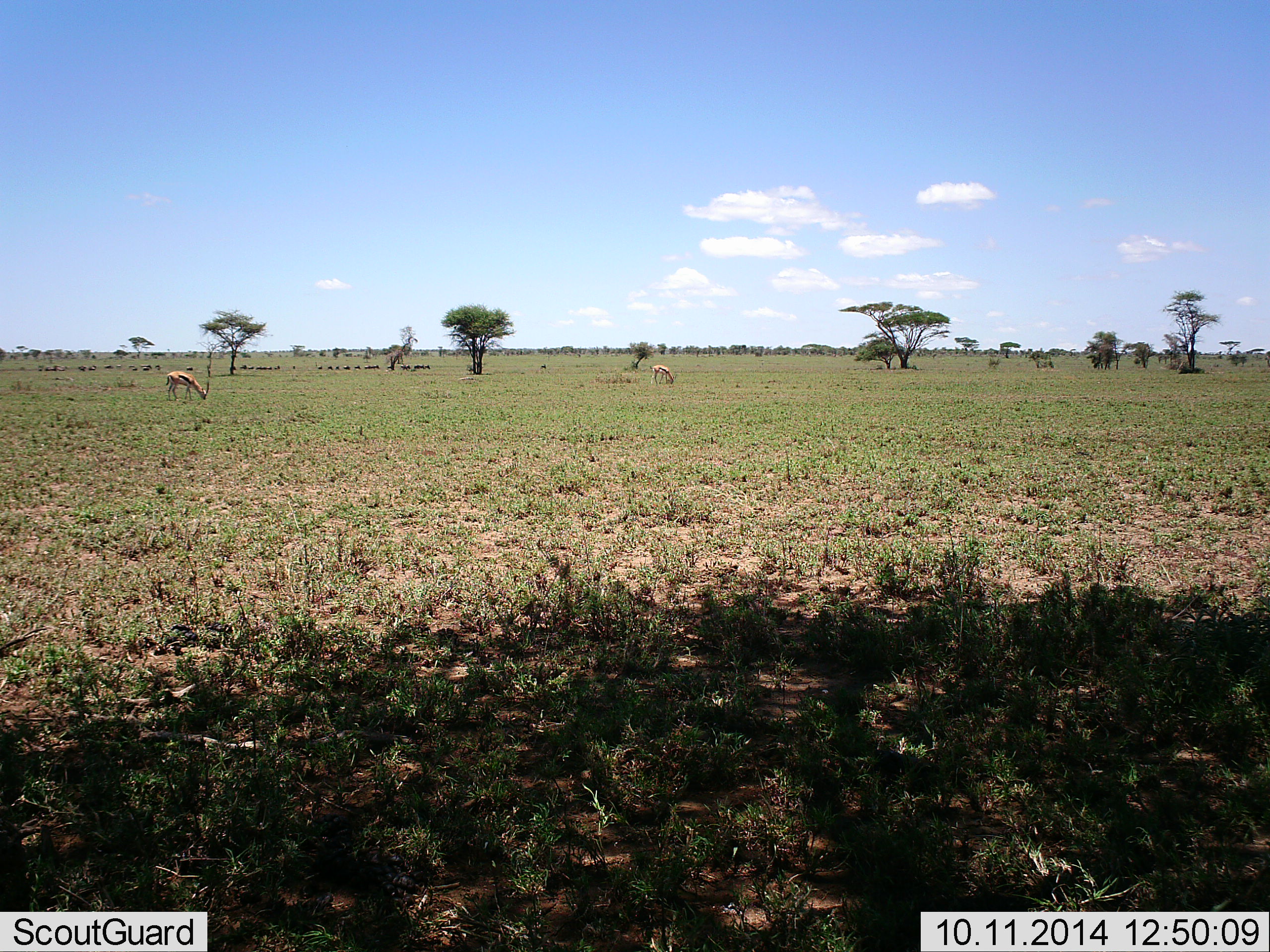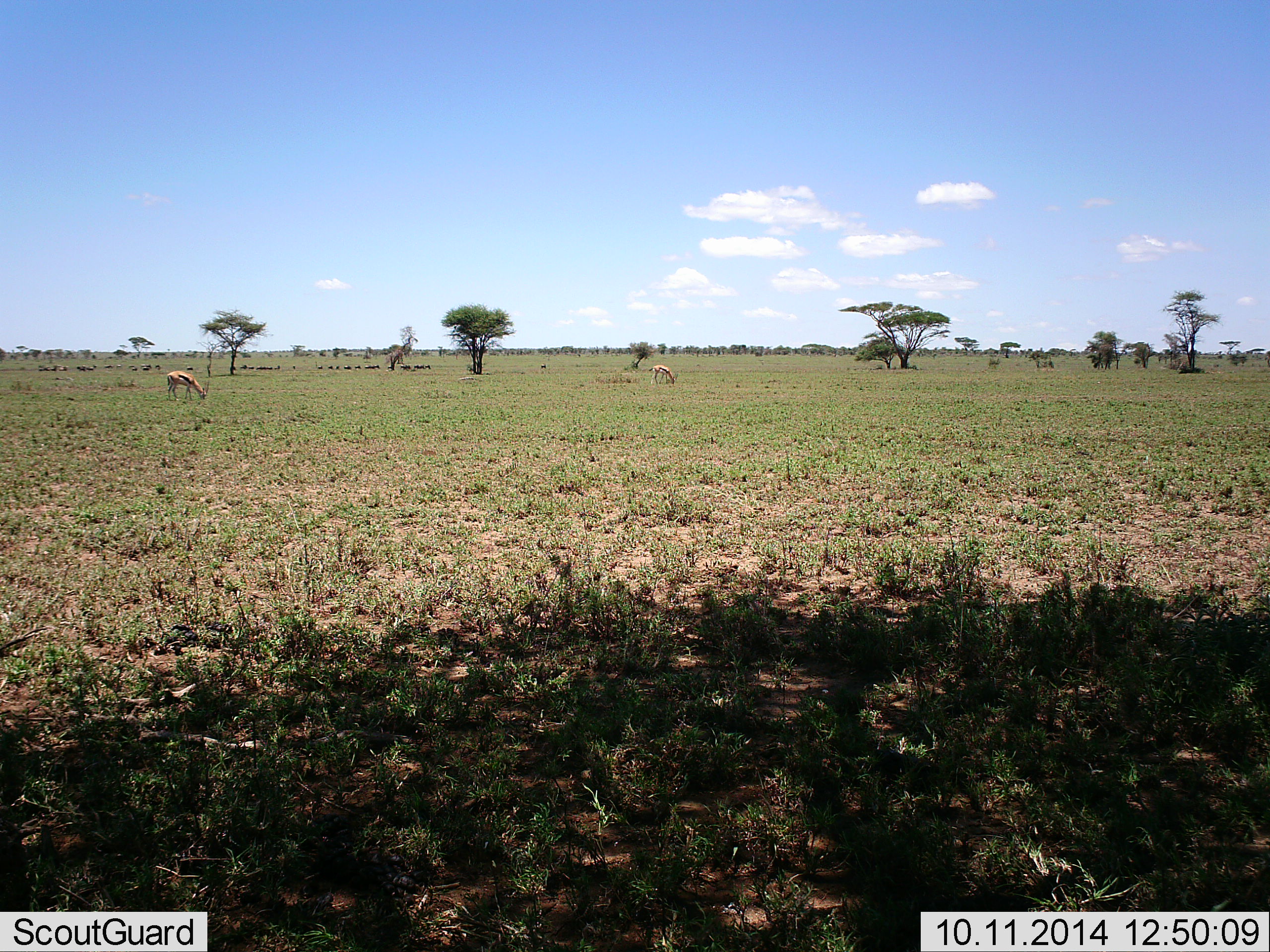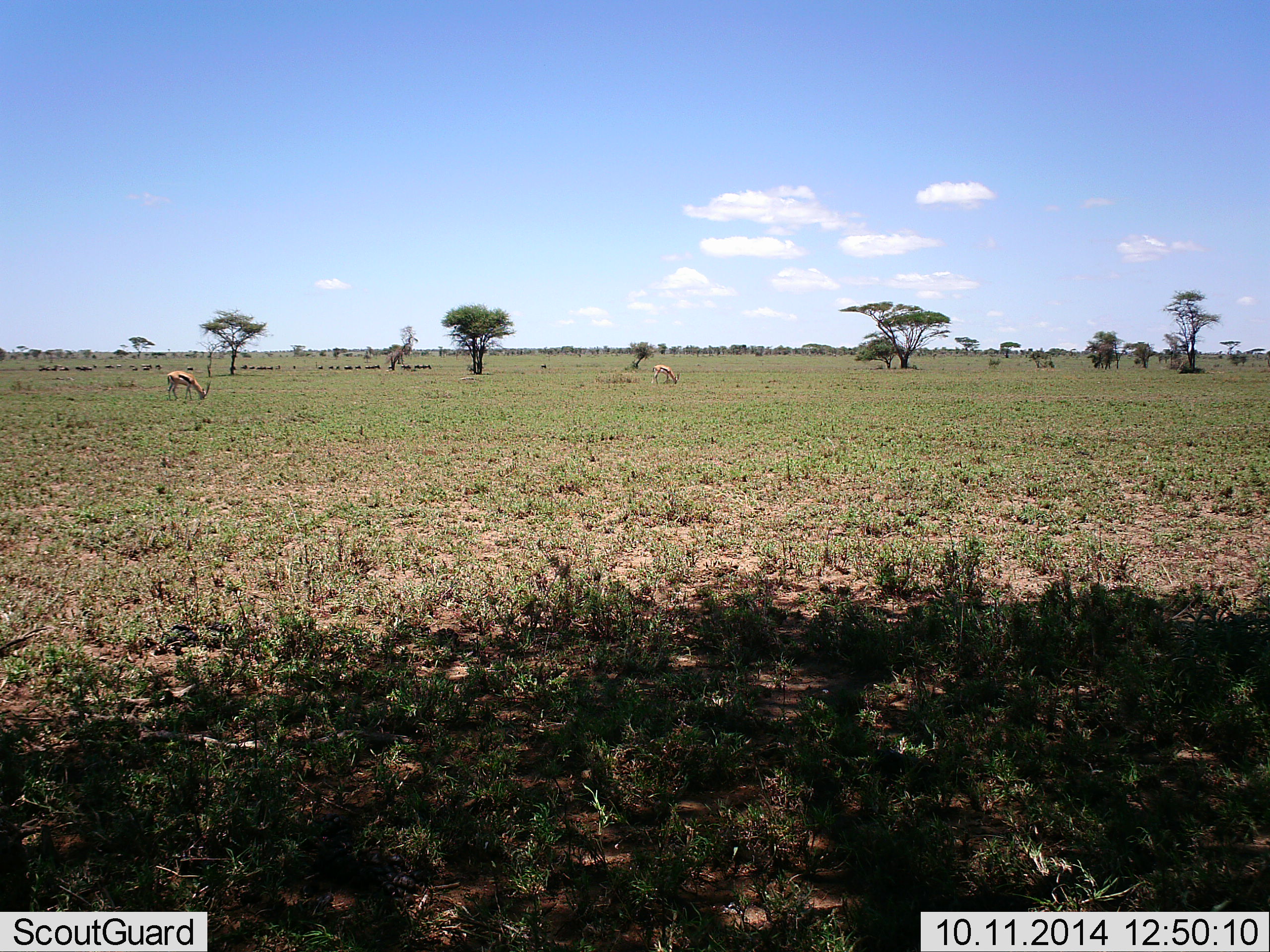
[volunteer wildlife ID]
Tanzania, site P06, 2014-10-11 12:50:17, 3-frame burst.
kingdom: Animalia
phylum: Chordata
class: Mammalia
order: Artiodactyla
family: Bovidae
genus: Eudorcas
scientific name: Eudorcas thomsonii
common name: thomson's gazelle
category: gazellethomsons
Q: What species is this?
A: Gazellethomsons (thomson's gazelle) (Eudorcas thomsonii).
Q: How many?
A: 2.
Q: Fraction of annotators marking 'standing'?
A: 25%.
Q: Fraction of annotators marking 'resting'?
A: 0%.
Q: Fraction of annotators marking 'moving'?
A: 8%.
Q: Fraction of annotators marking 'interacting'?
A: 0%.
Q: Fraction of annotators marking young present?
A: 0%.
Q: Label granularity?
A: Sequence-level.